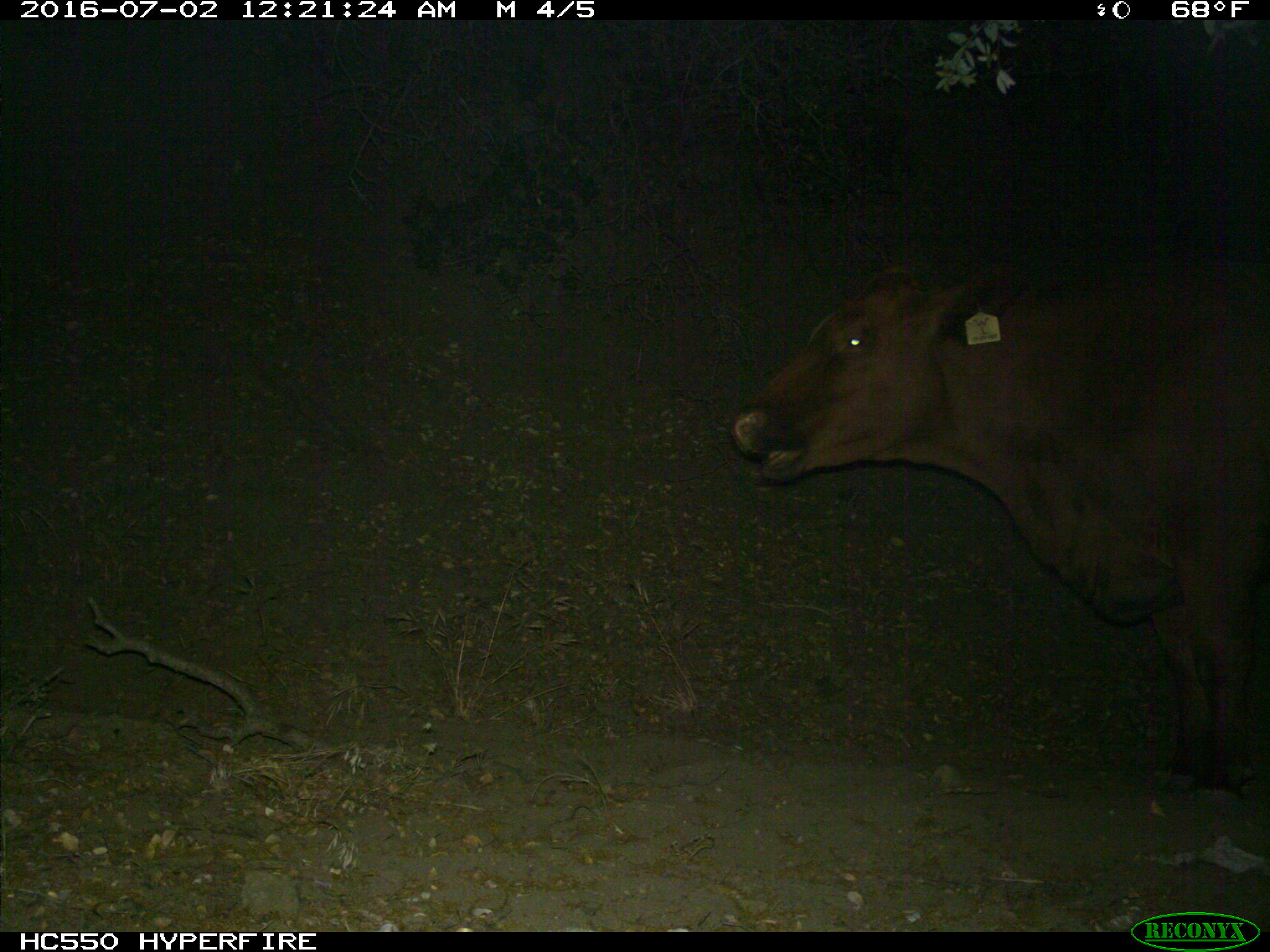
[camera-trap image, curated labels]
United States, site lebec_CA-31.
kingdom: Animalia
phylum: Chordata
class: Mammalia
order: Artiodactyla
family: Bovidae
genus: Bos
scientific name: Bos taurus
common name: domestic cow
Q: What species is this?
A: Bos taurus (domestic cow).